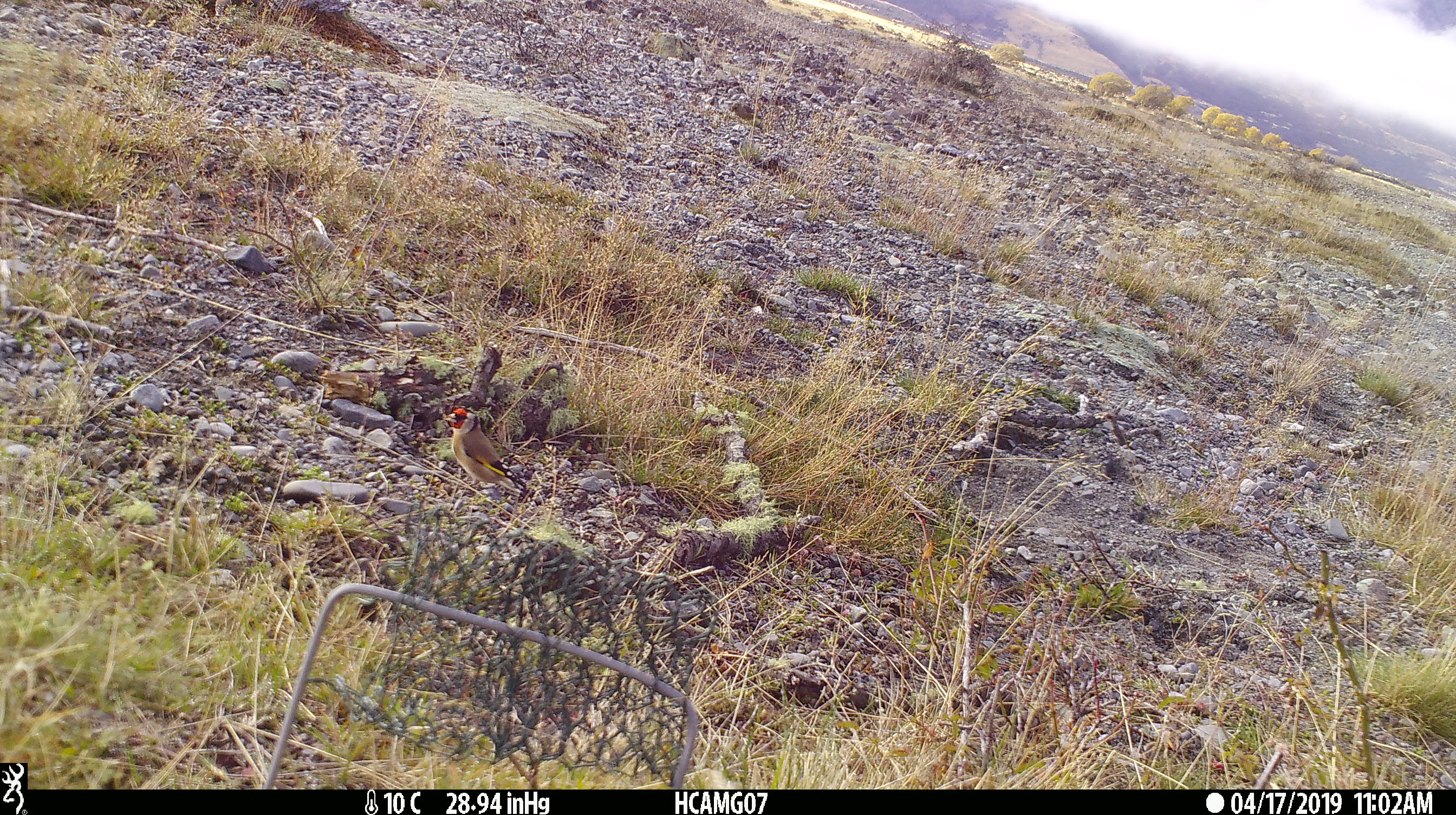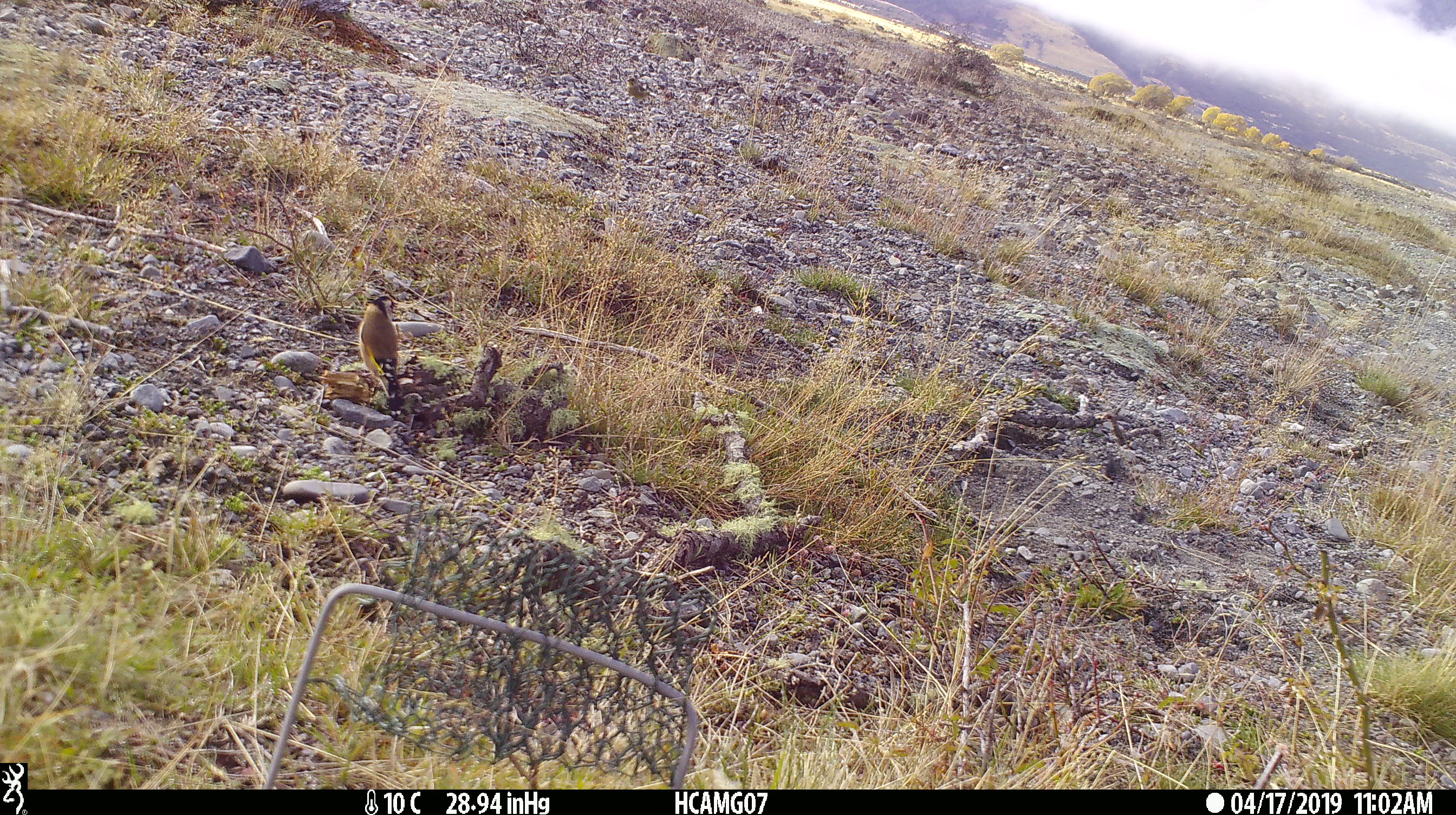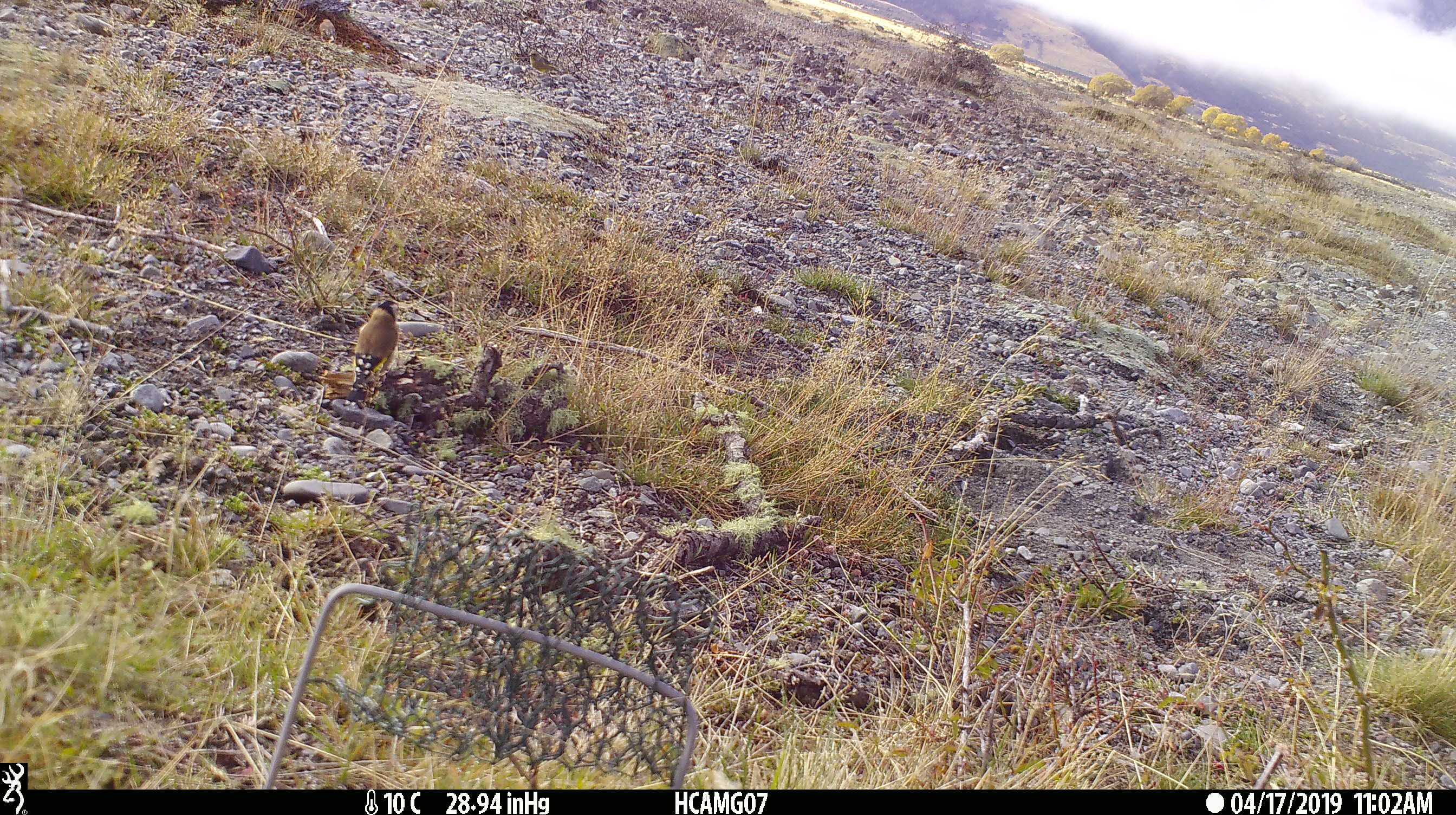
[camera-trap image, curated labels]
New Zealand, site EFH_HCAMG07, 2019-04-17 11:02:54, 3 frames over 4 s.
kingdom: Animalia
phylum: Chordata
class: Aves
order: Passeriformes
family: Fringillidae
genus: Carduelis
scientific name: Carduelis carduelis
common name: european goldfinch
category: goldfinch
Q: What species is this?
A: Goldfinch (european goldfinch) (Carduelis carduelis).